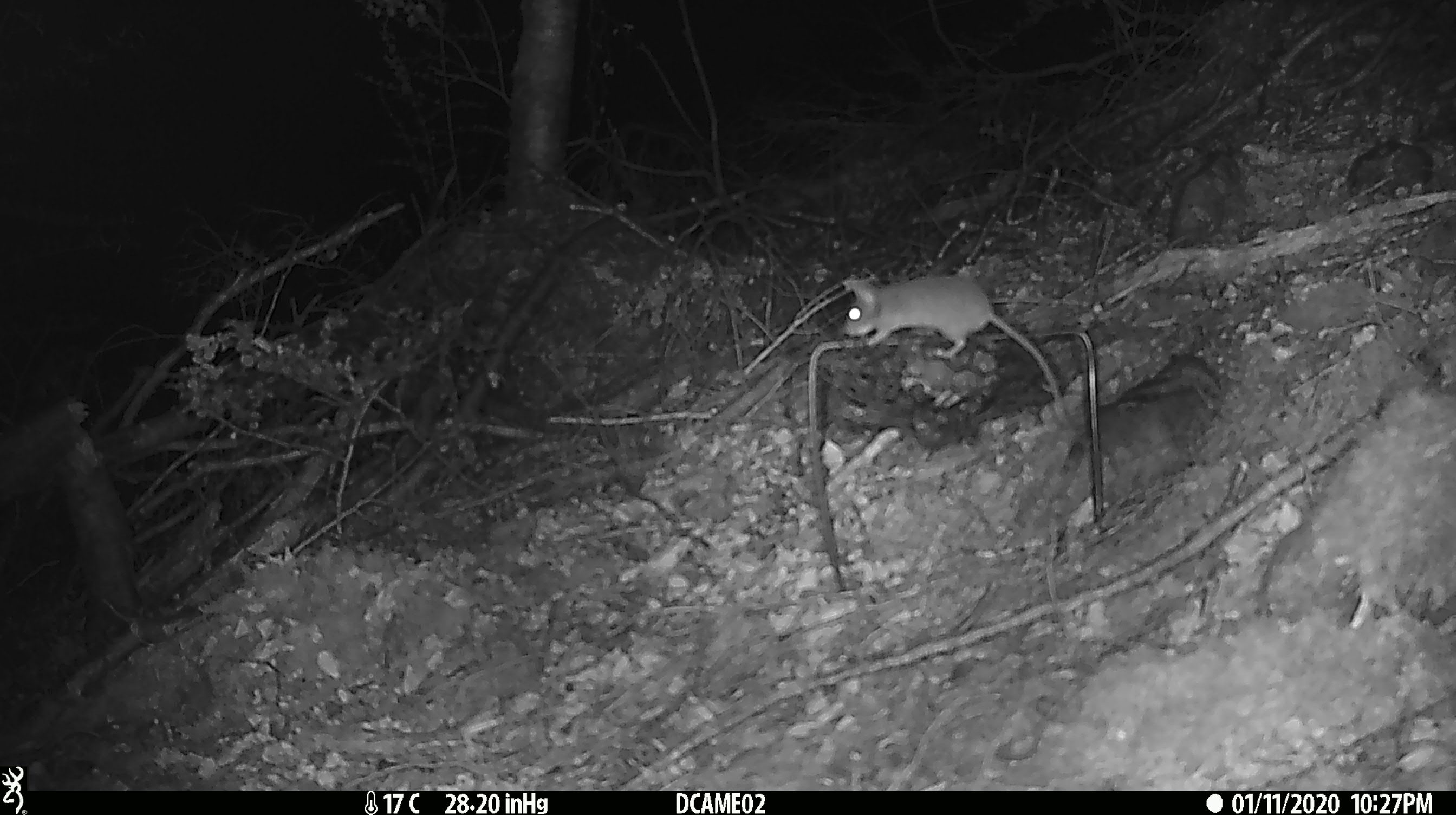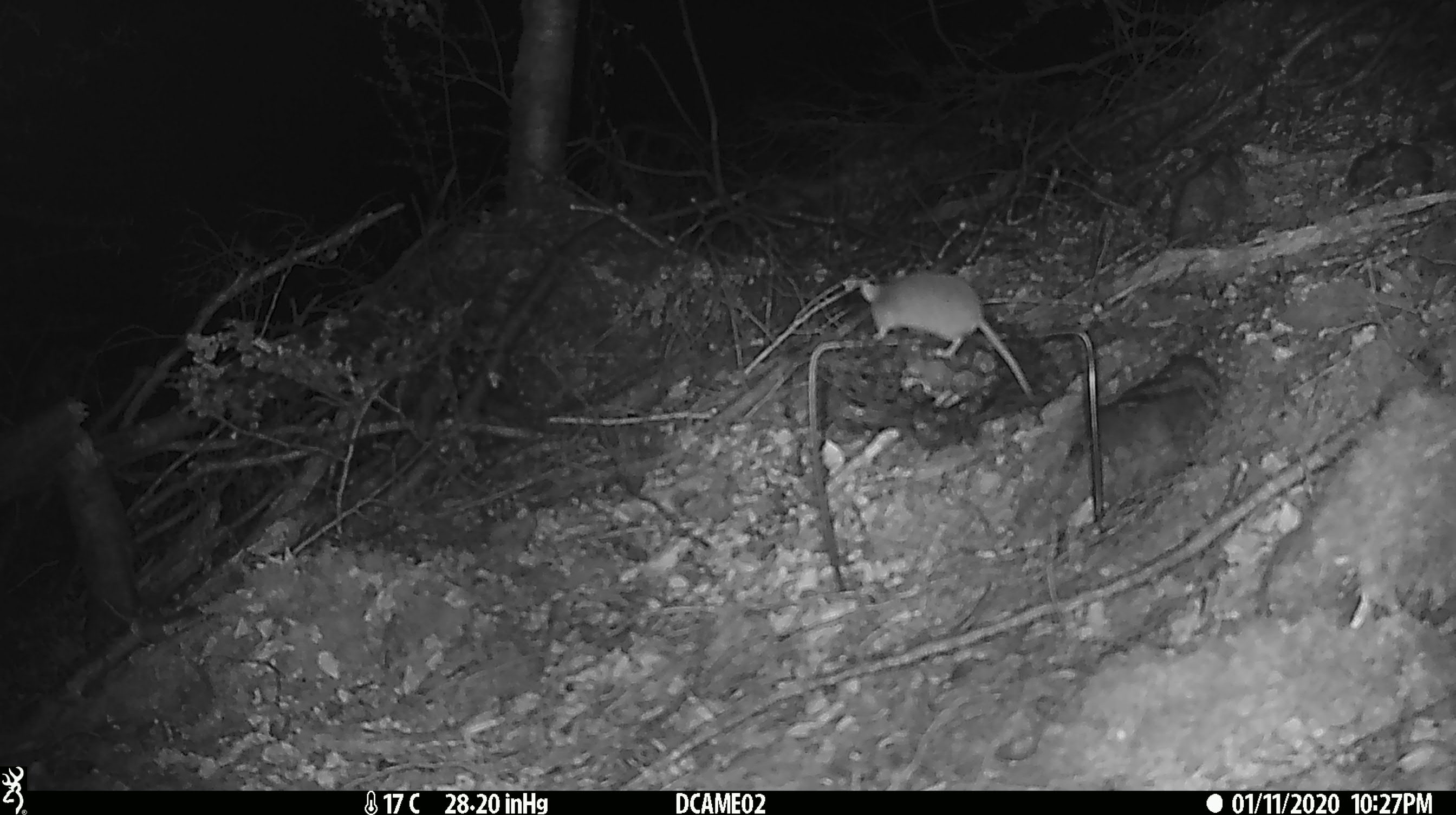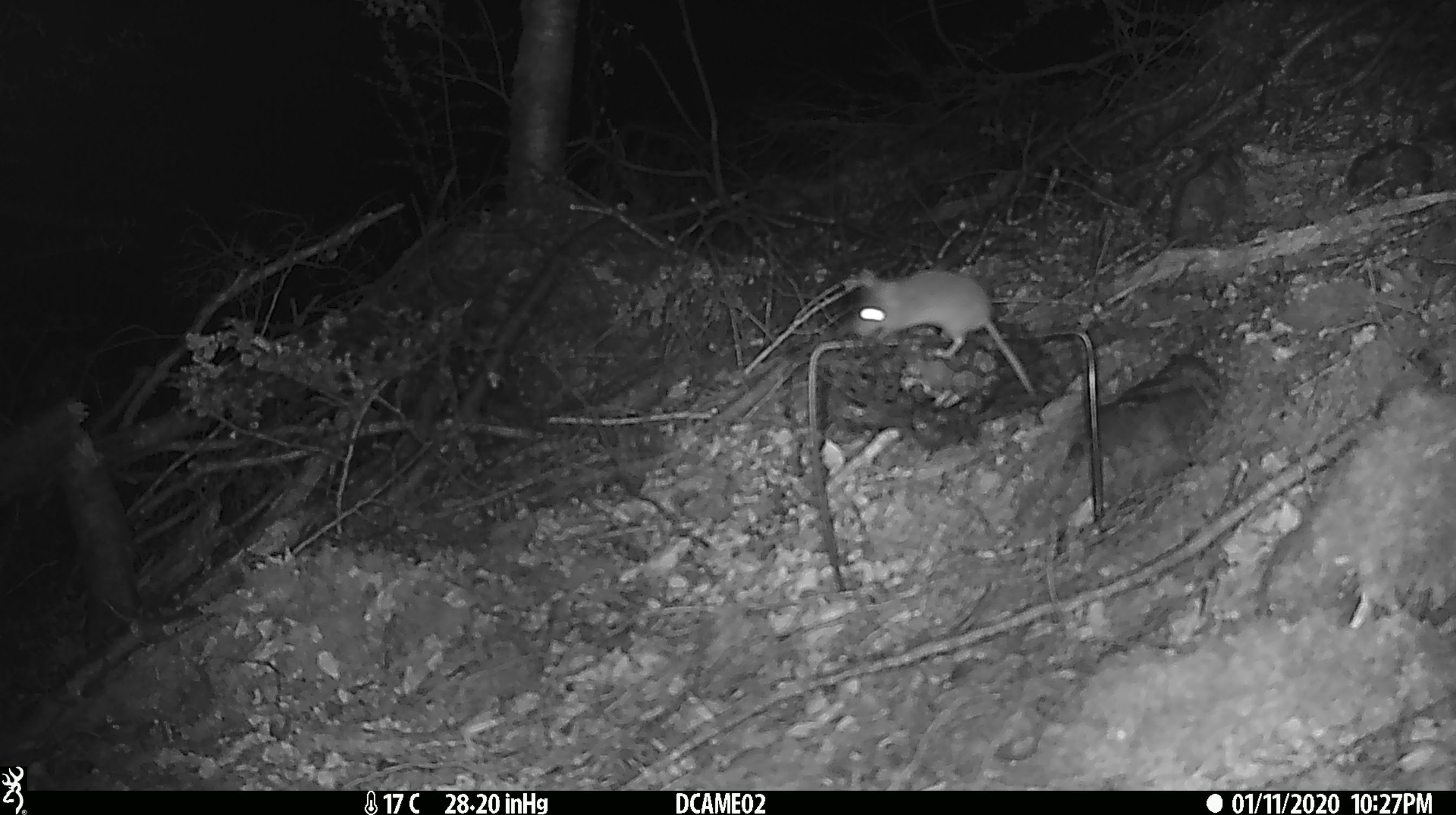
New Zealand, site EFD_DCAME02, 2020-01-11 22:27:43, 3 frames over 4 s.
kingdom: Animalia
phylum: Chordata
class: Mammalia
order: Rodentia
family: Muridae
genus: Mus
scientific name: Mus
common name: mouse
Mouse (Mus).